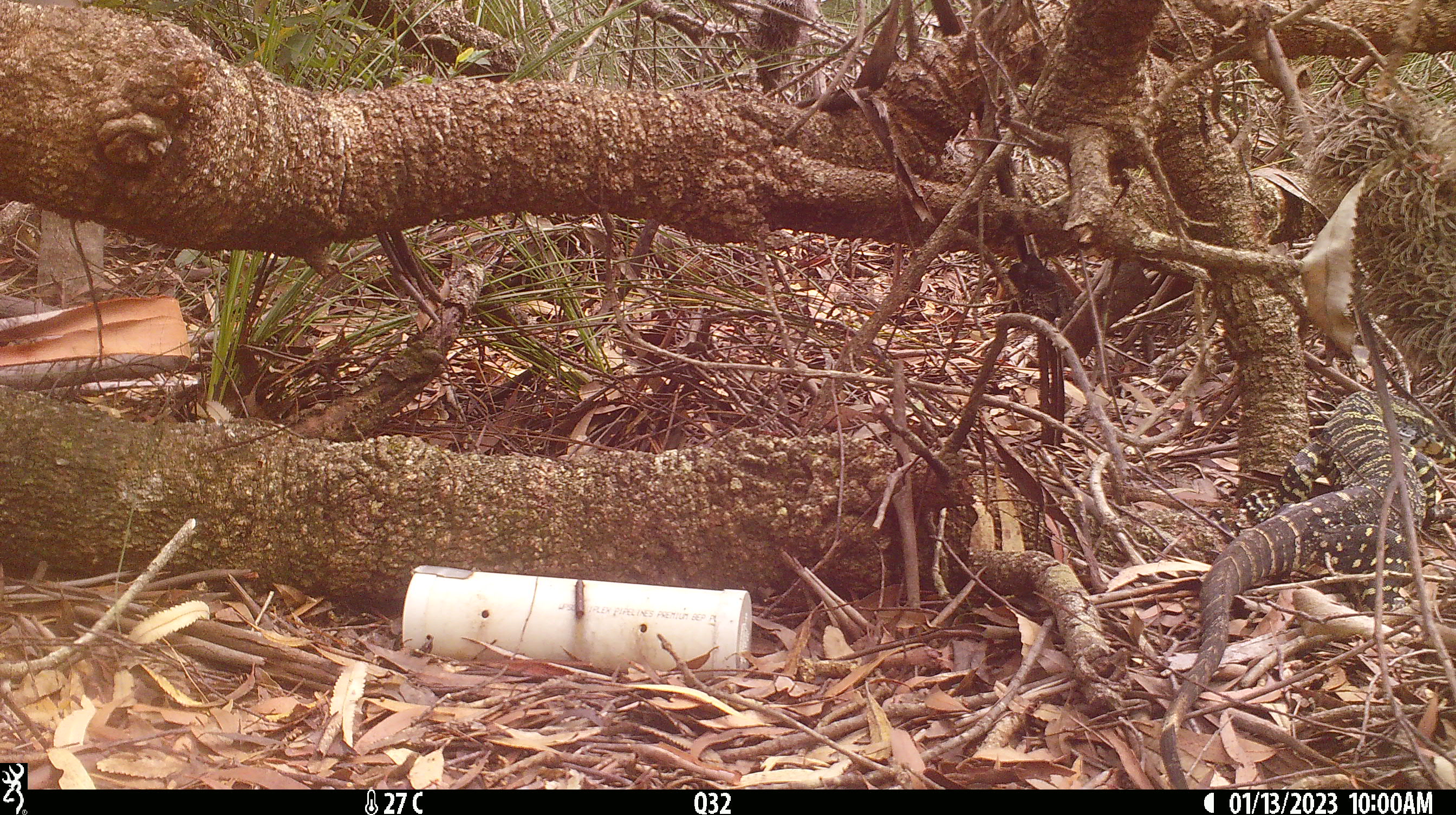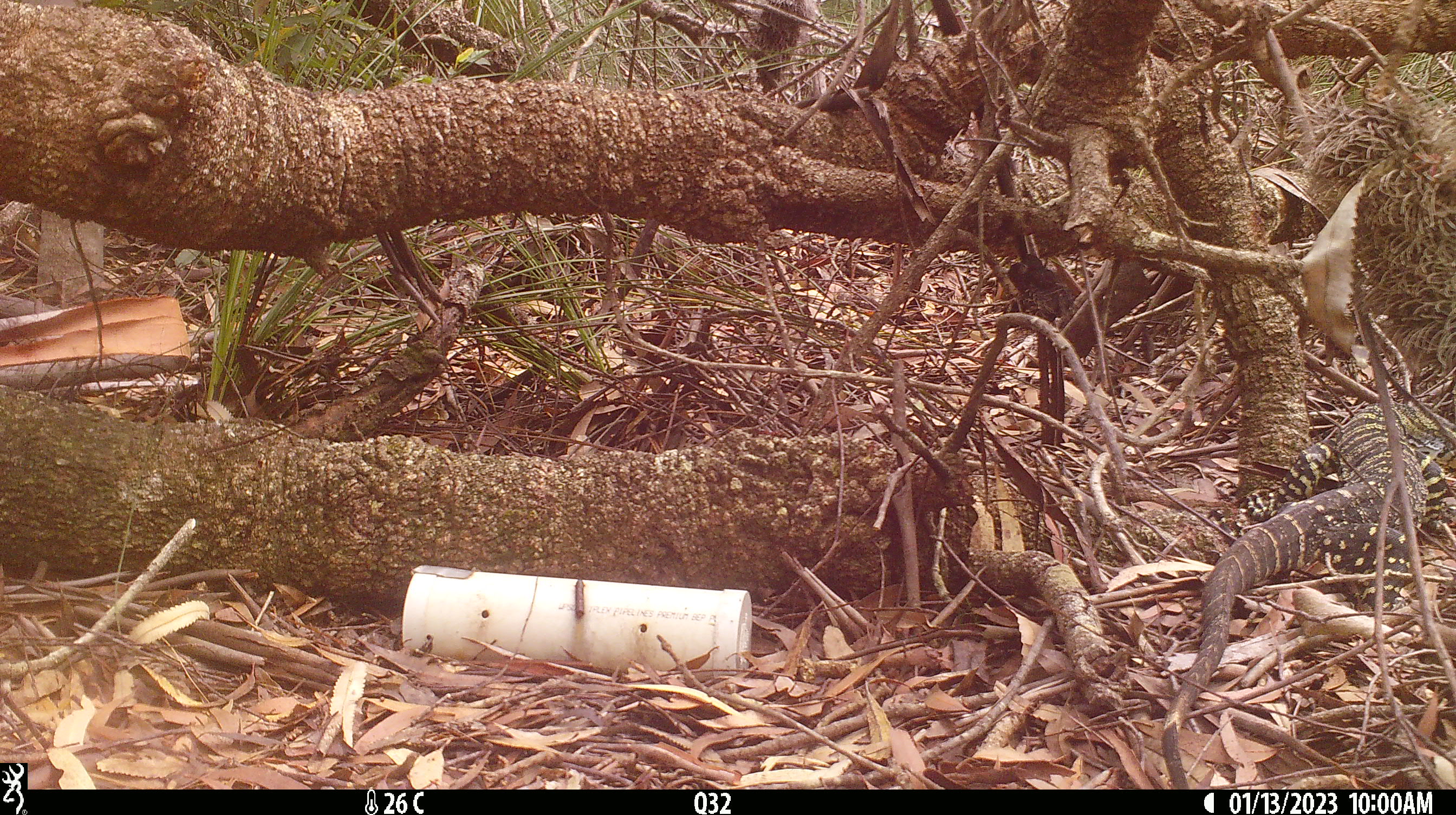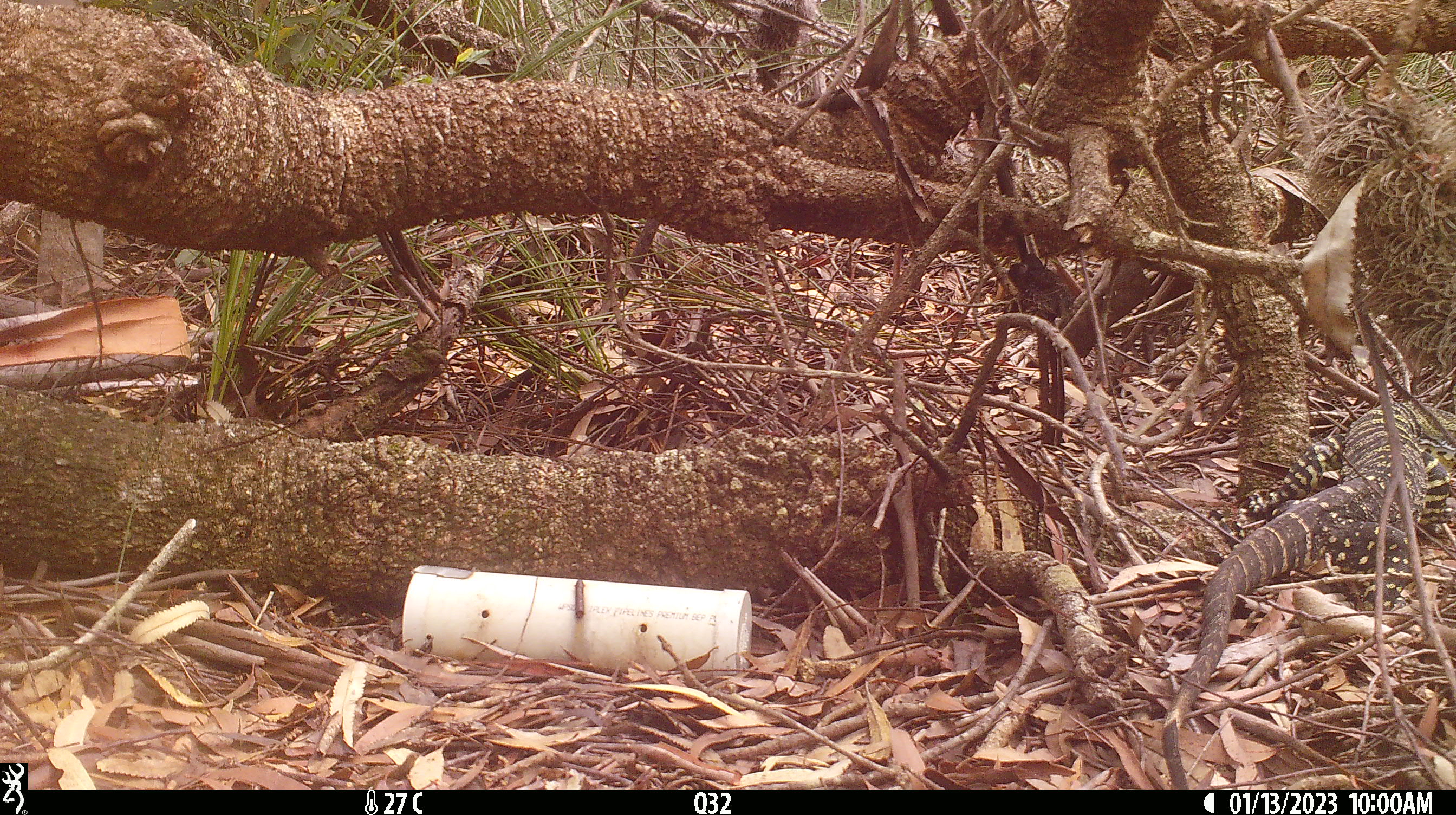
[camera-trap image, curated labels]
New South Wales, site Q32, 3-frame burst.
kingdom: Animalia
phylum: Chordata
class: Reptilia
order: Squamata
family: Varanidae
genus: Varanus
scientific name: Varanus varius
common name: lace monitor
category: goanna